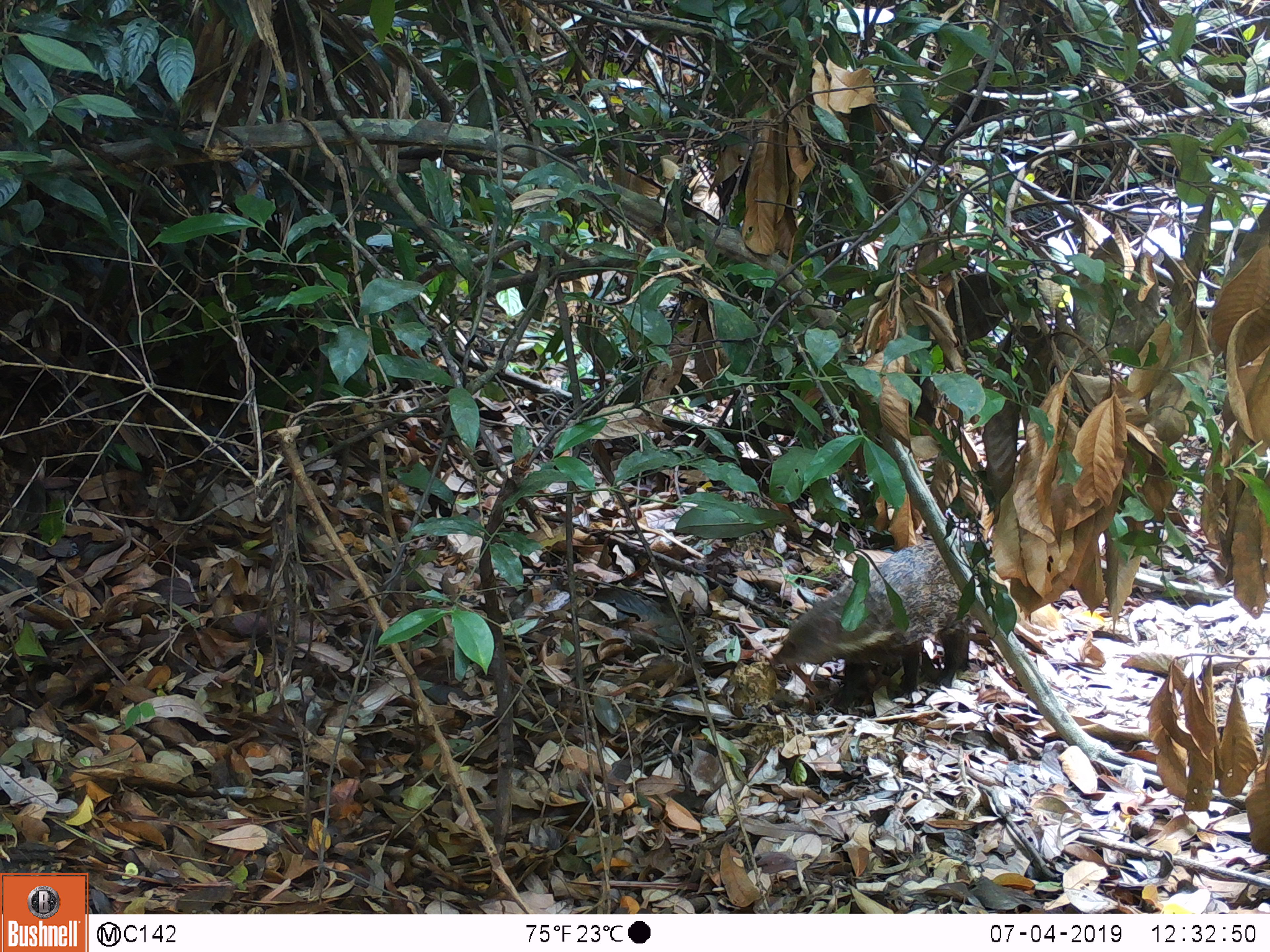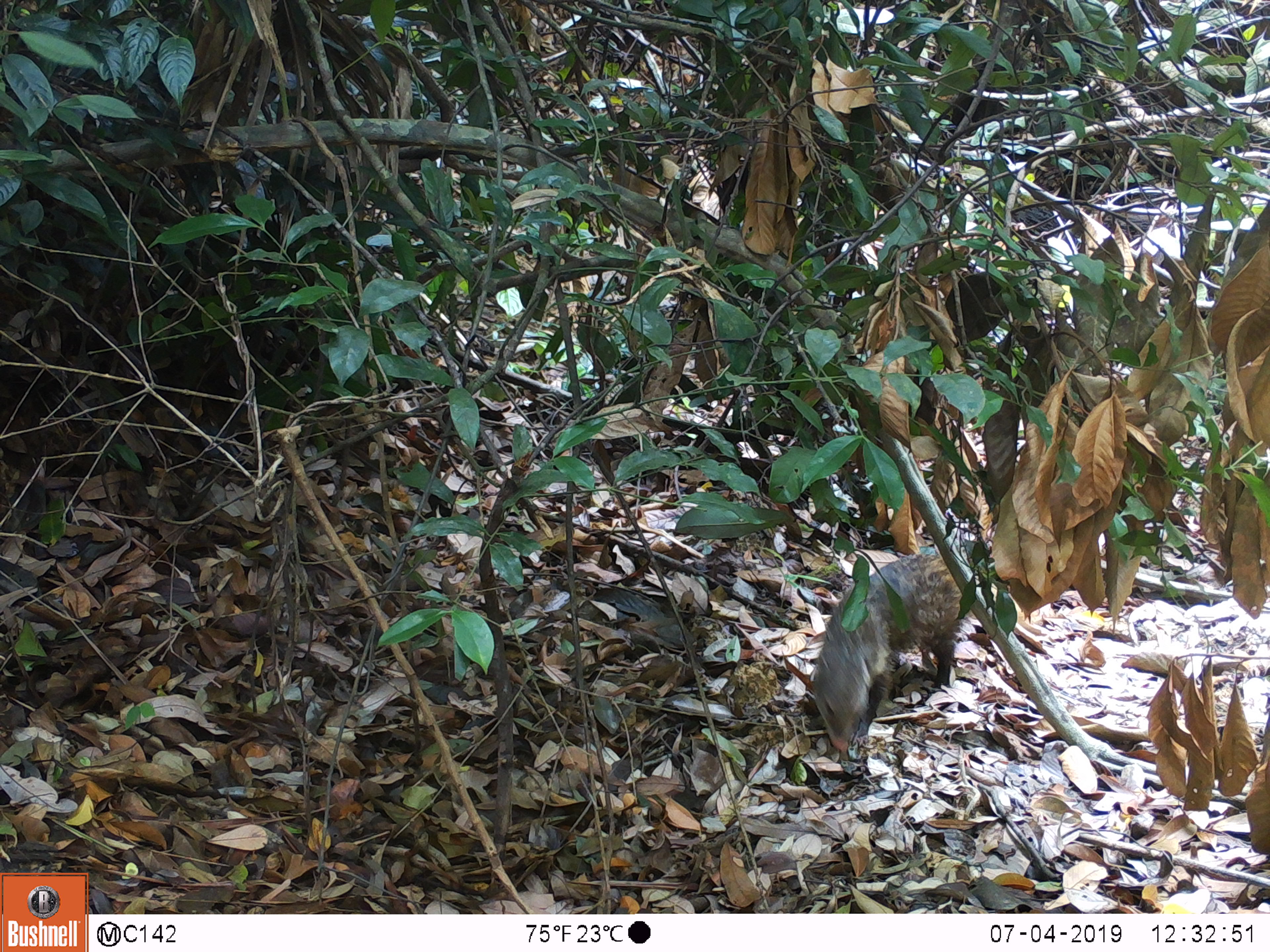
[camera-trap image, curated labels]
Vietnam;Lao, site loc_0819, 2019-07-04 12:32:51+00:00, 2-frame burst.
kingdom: Animalia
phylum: Chordata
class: Mammalia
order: Carnivora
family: Herpestidae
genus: Urva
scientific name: Urva urva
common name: crab-eating mongoose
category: crab eating mongoose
Crab eating mongoose (crab-eating mongoose) (Urva urva). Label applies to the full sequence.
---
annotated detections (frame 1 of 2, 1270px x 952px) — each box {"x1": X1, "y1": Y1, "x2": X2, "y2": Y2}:
crab eating mongoose: {"x1": 770, "y1": 539, "x2": 969, "y2": 710}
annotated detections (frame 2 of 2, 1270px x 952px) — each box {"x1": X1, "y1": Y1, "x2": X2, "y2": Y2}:
crab eating mongoose: {"x1": 816, "y1": 546, "x2": 965, "y2": 753}